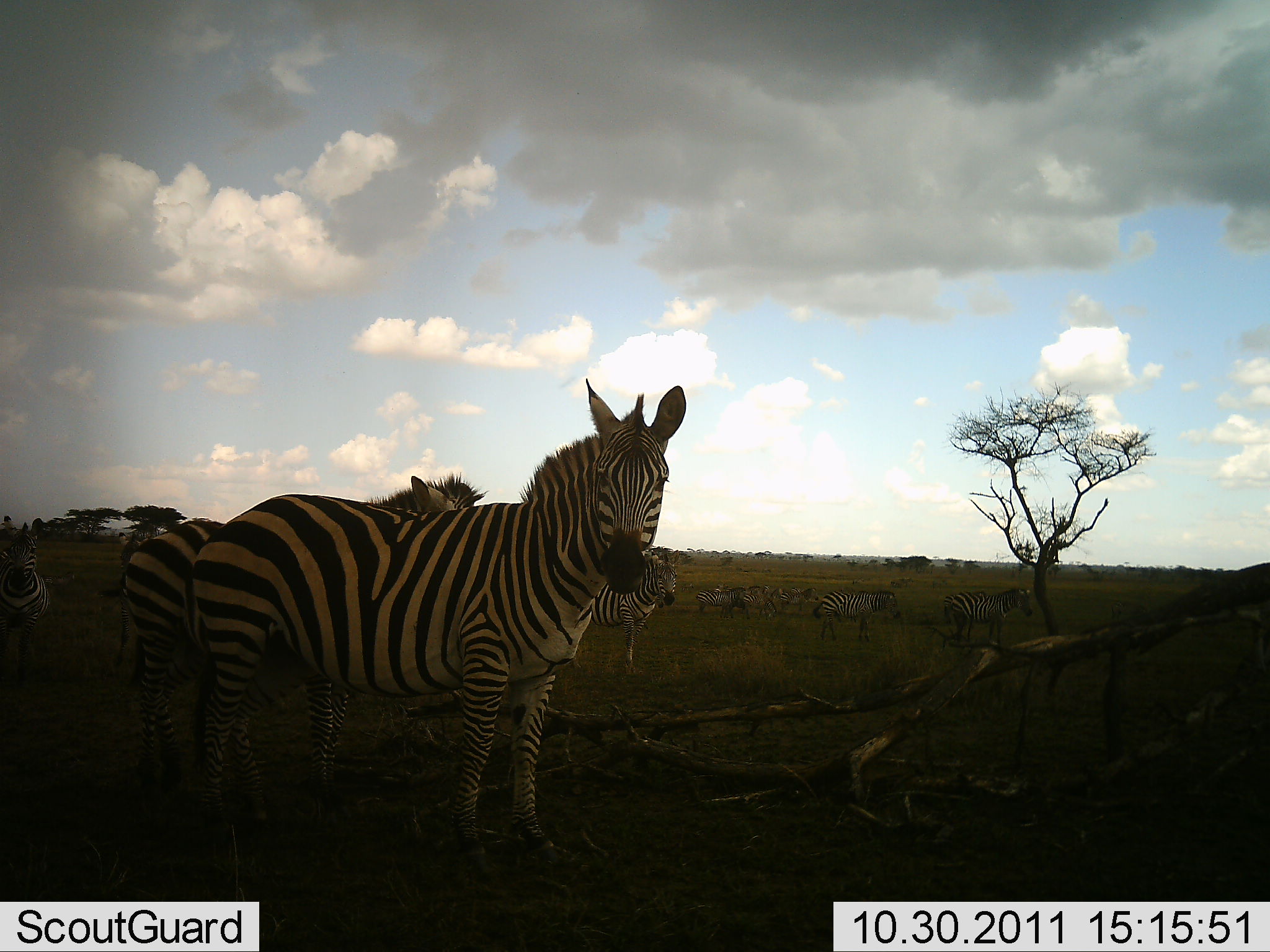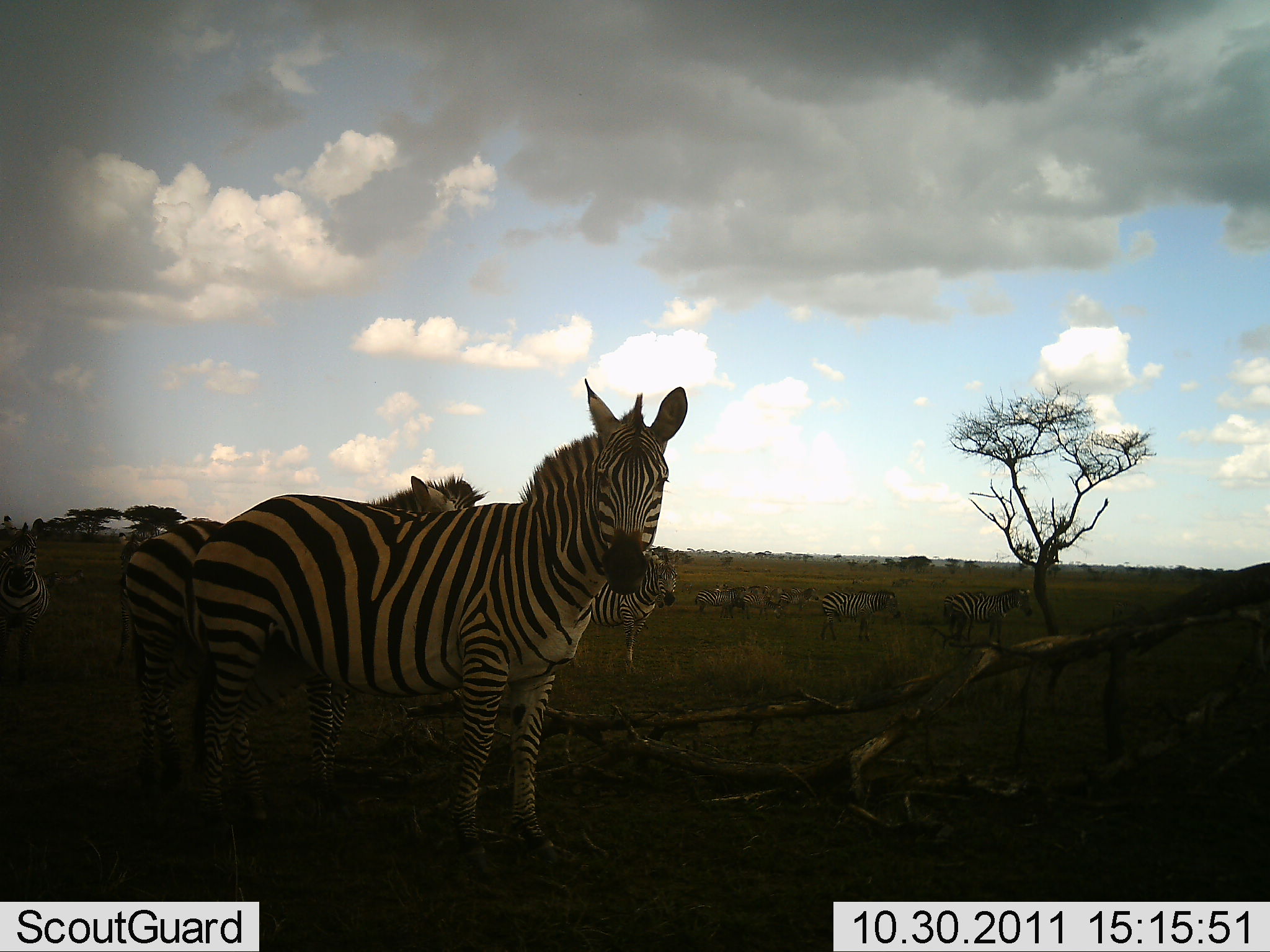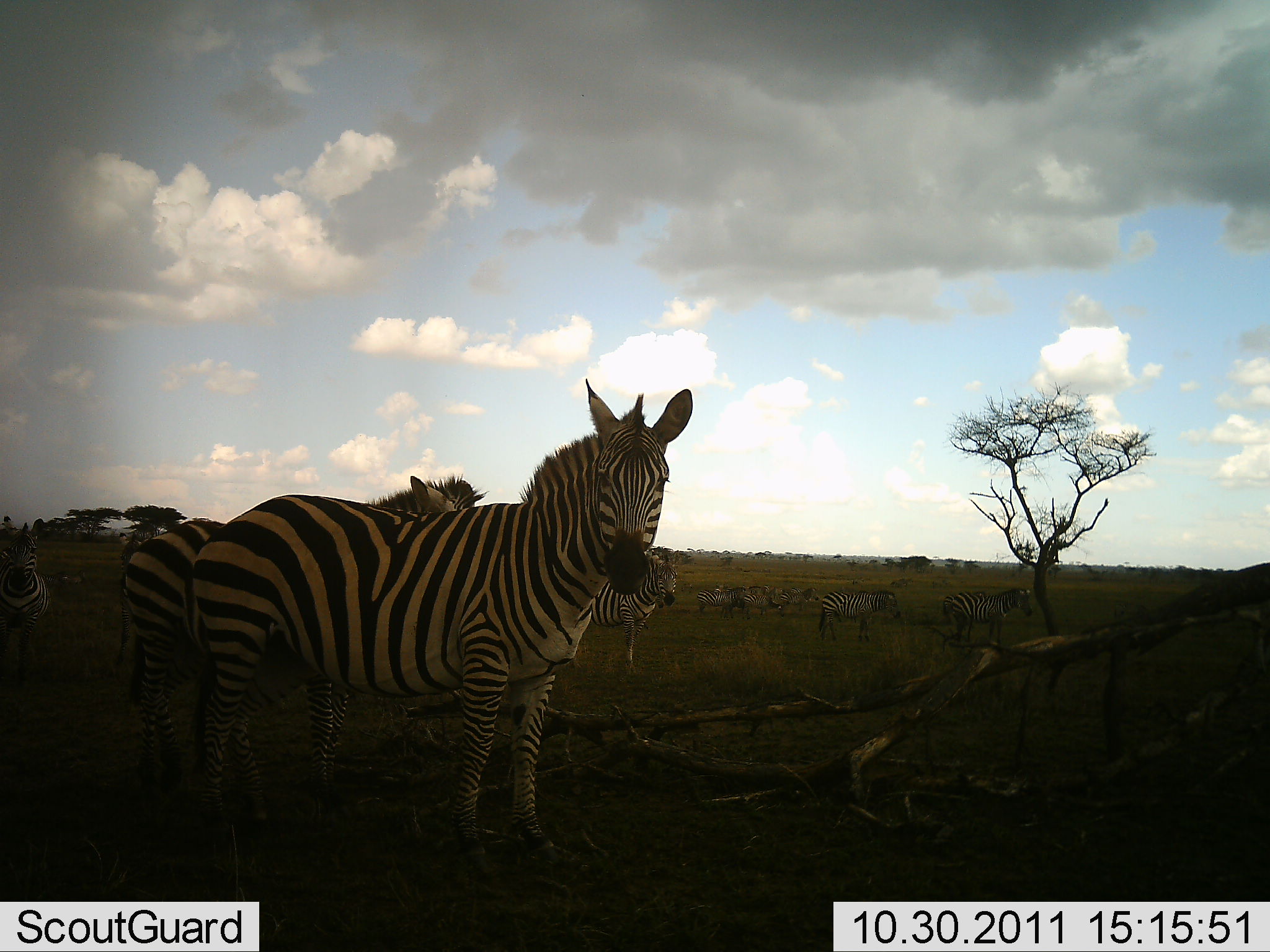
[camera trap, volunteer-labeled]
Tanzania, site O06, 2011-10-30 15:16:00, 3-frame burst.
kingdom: Animalia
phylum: Chordata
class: Mammalia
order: Perissodactyla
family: Equidae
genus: Equus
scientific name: Equus quagga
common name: plains zebra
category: zebra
Zebra (plains zebra) (Equus quagga), count 7. Behavior (volunteer vote fractions): standing 100%, resting 0%, moving 0%, interacting 0%. Young present (vote fraction): 0%. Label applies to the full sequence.